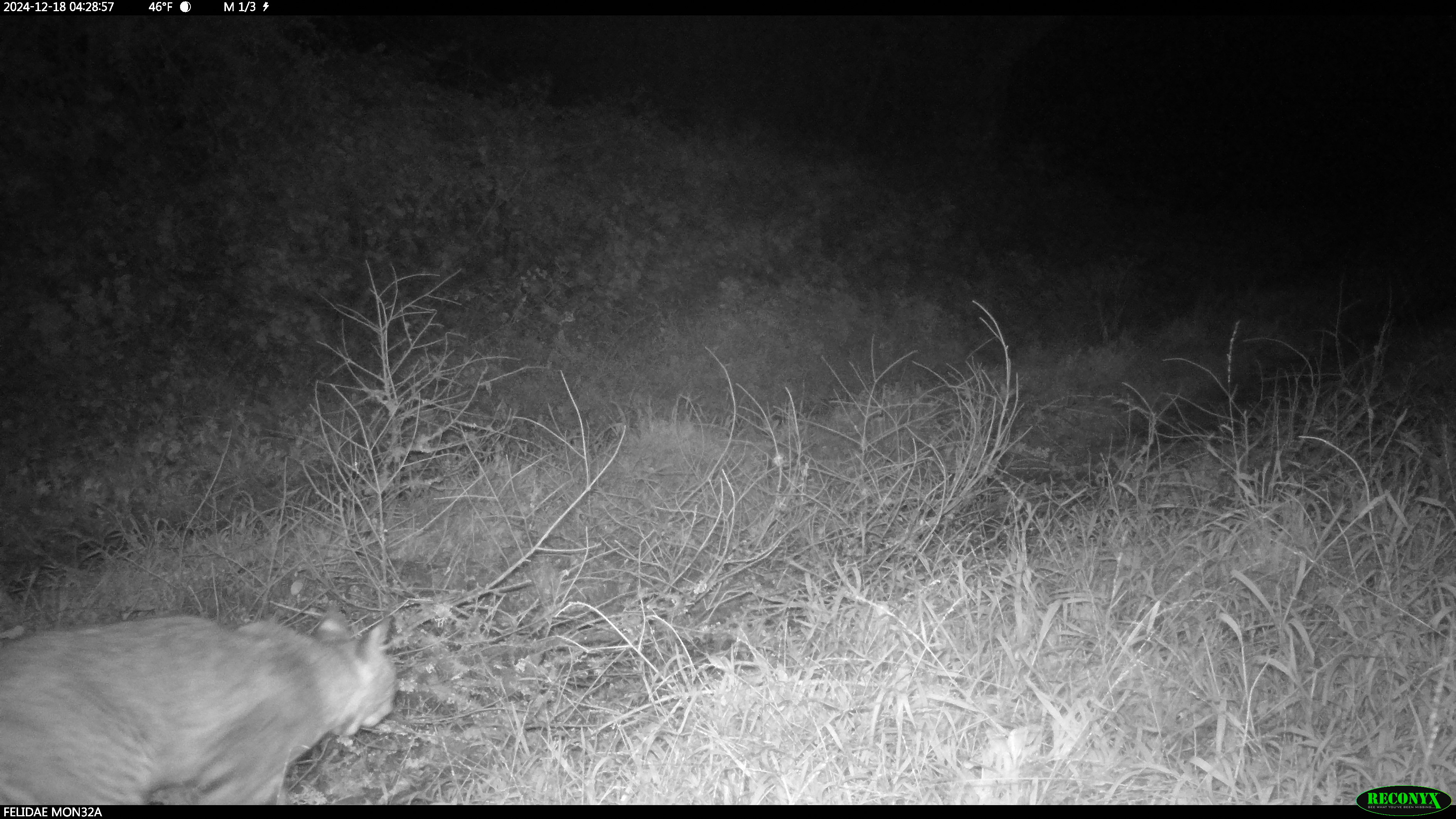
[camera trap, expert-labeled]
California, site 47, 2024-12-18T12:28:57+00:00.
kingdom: Animalia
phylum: Chordata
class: Mammalia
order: Carnivora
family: Felidae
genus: Lynx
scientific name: Lynx rufus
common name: bobcat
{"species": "bobcat (Lynx rufus)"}